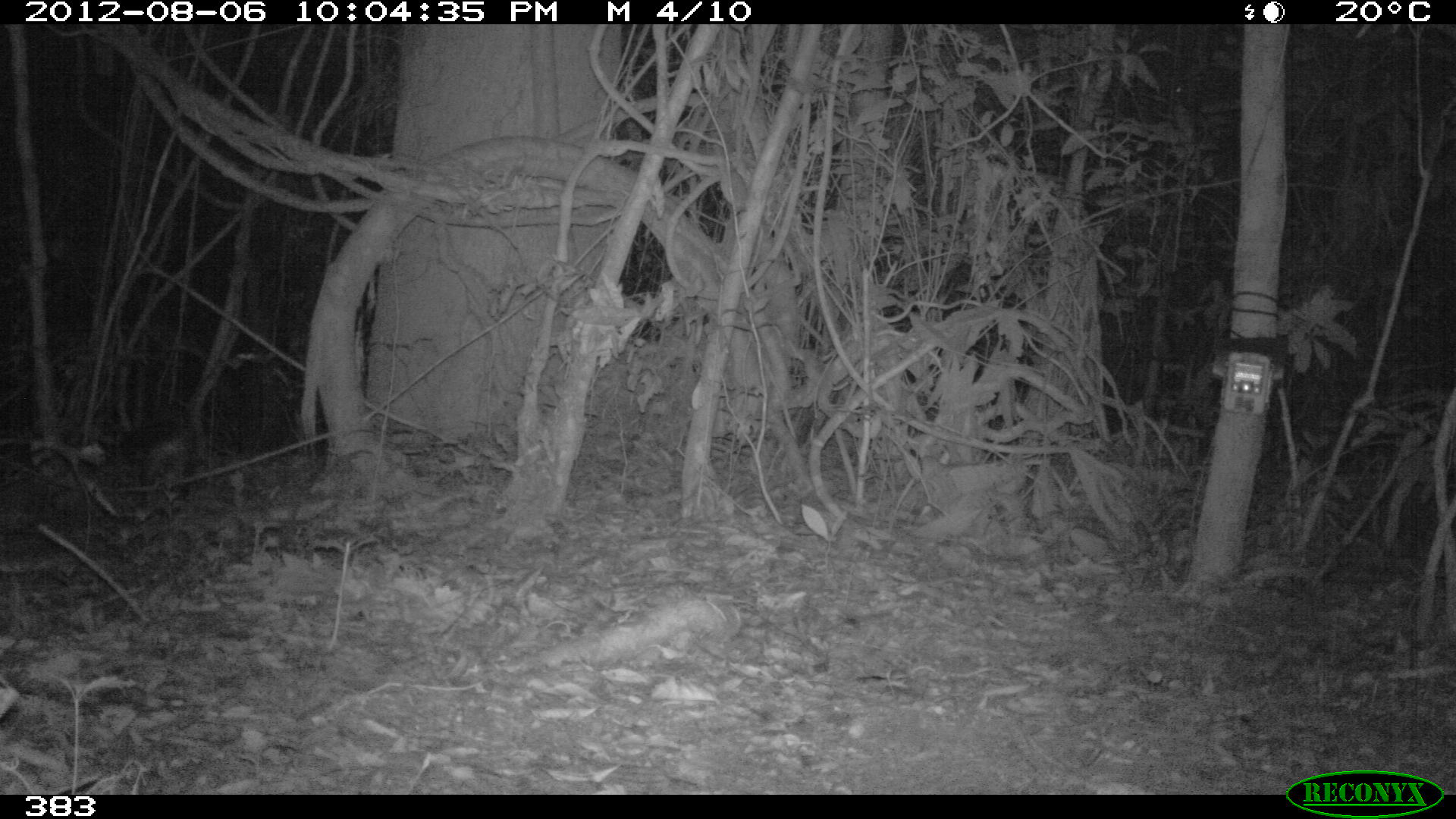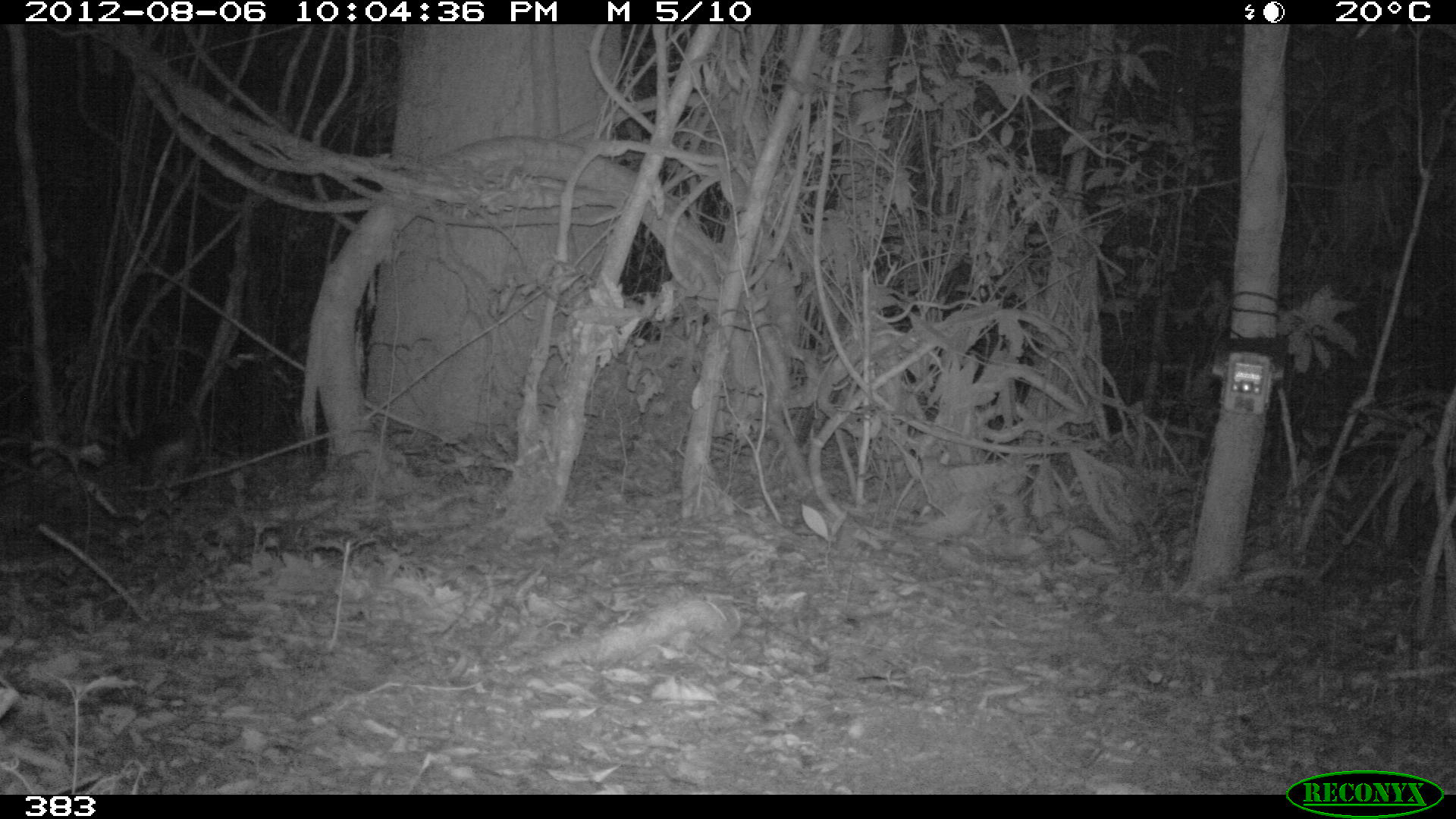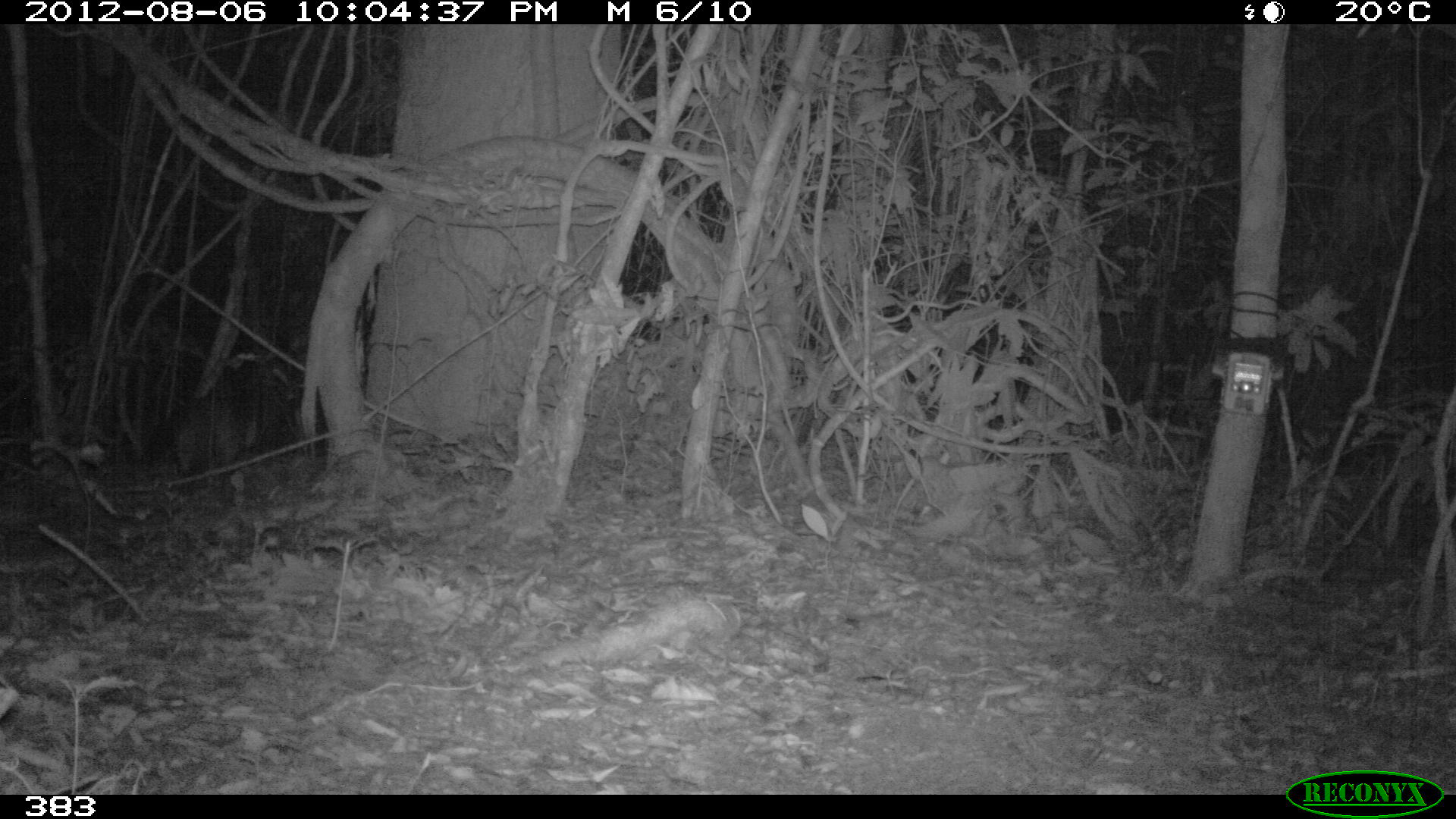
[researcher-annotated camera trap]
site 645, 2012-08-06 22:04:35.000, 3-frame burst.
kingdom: Animalia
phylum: Chordata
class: Mammalia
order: Carnivora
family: Procyonidae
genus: Nasua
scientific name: Nasua nasua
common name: south american coati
Nasua nasua (south american coati).